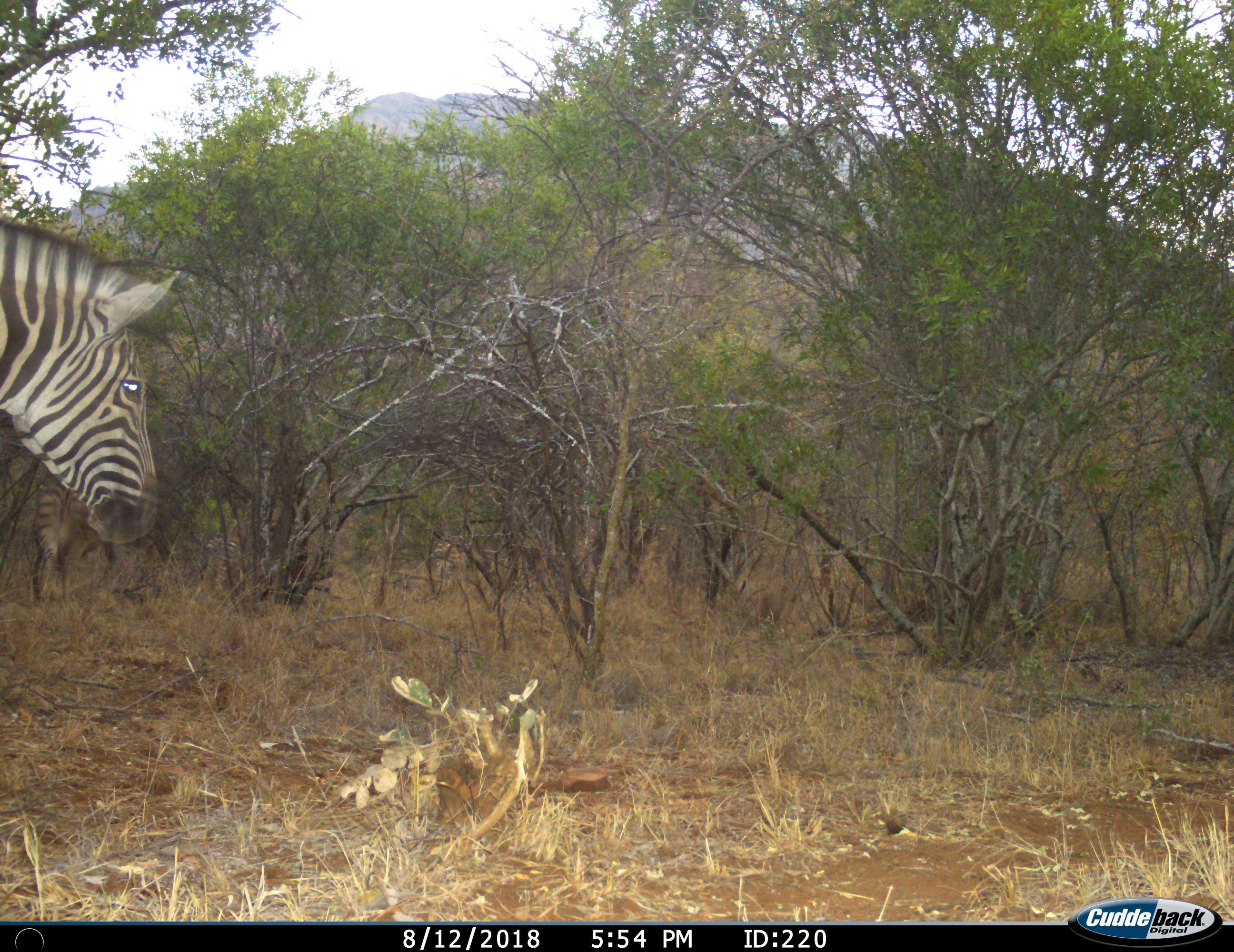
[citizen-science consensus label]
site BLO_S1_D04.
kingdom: Animalia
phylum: Chordata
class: Mammalia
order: Perissodactyla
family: Equidae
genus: Equus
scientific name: Equus quagga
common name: plains zebra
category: zebraplains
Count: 1.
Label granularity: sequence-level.